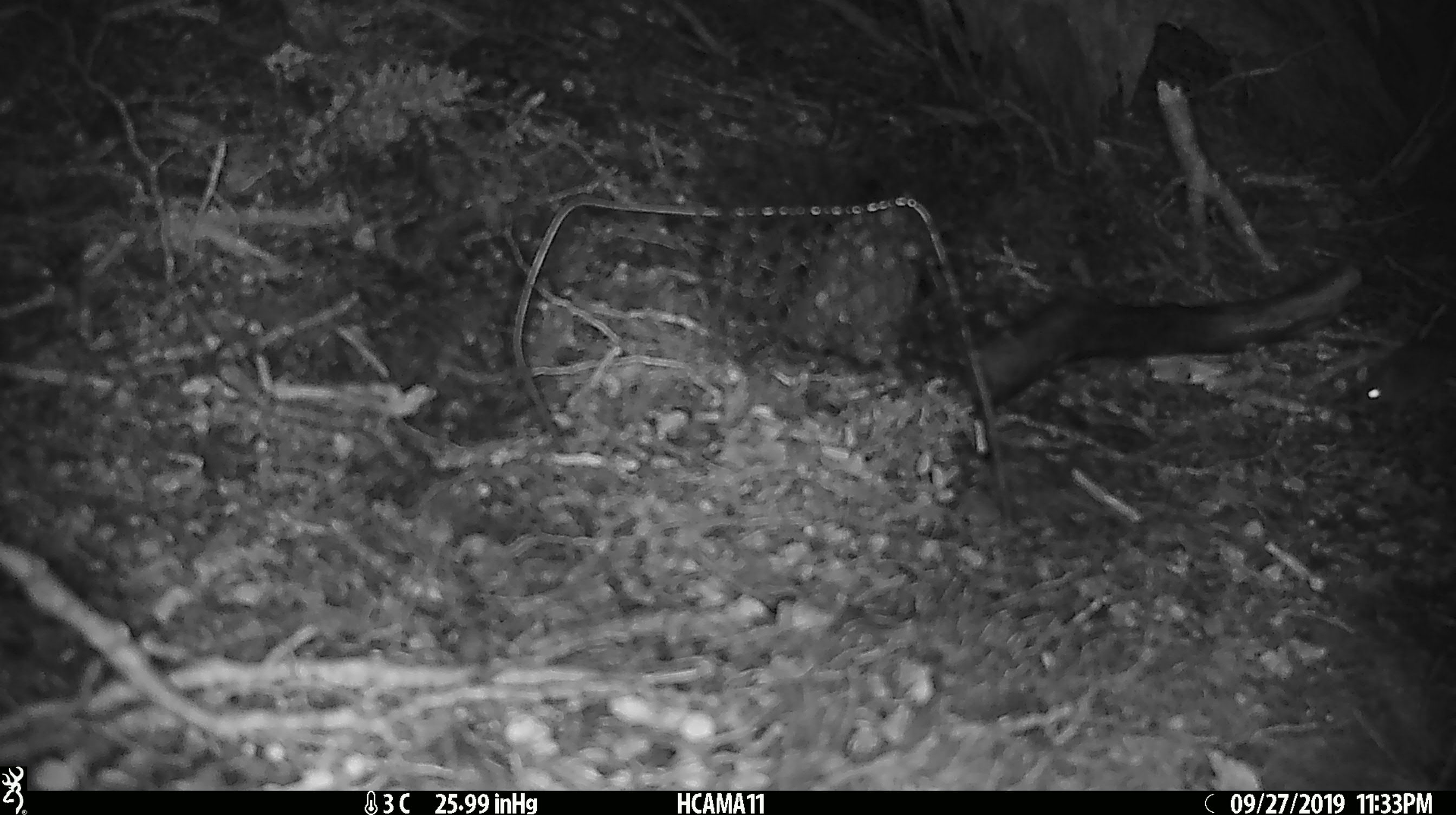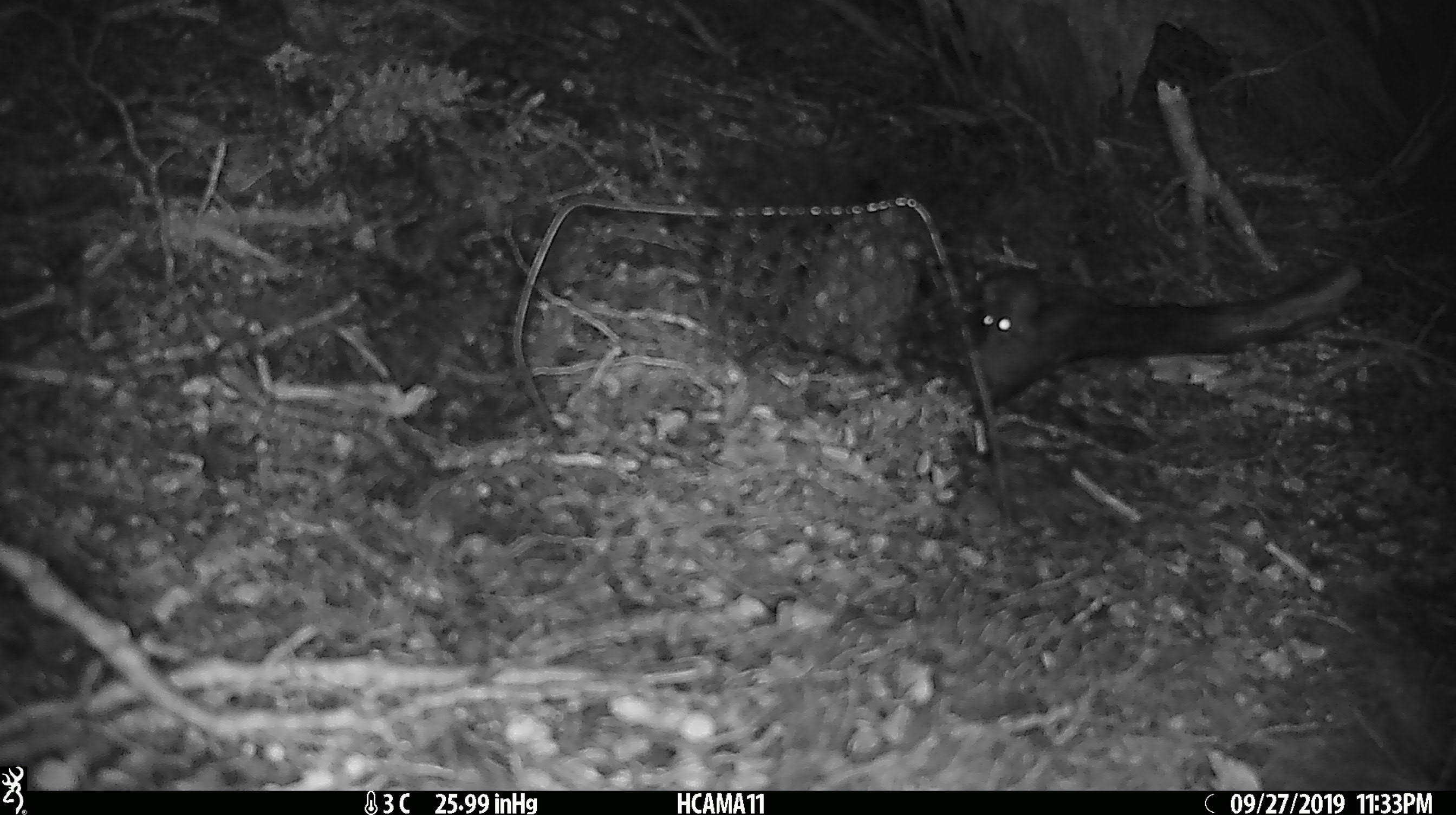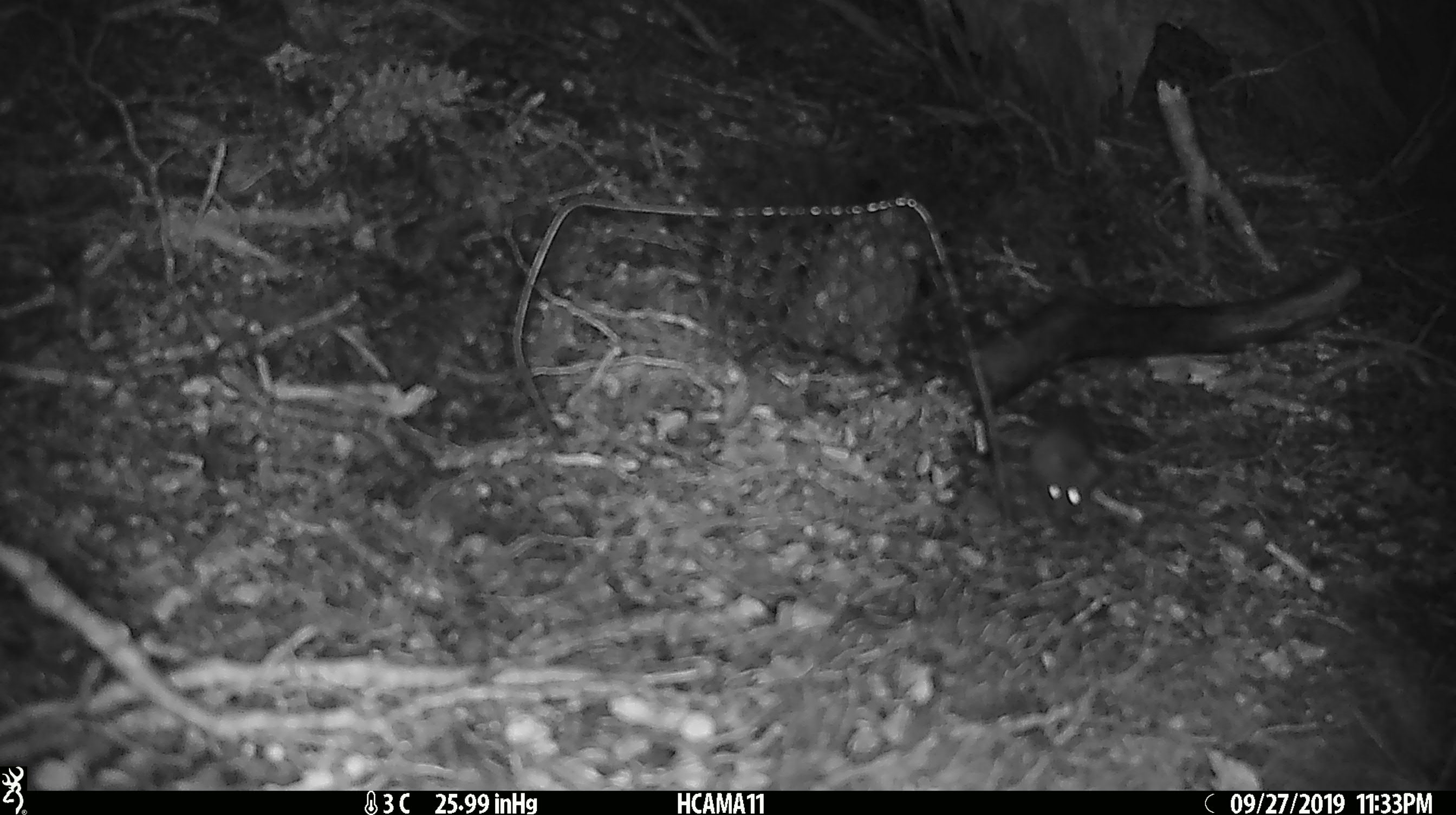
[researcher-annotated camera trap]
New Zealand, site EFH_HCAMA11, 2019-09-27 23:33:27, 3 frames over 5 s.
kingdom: Animalia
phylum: Chordata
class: Mammalia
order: Rodentia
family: Muridae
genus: Mus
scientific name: Mus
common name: mouse